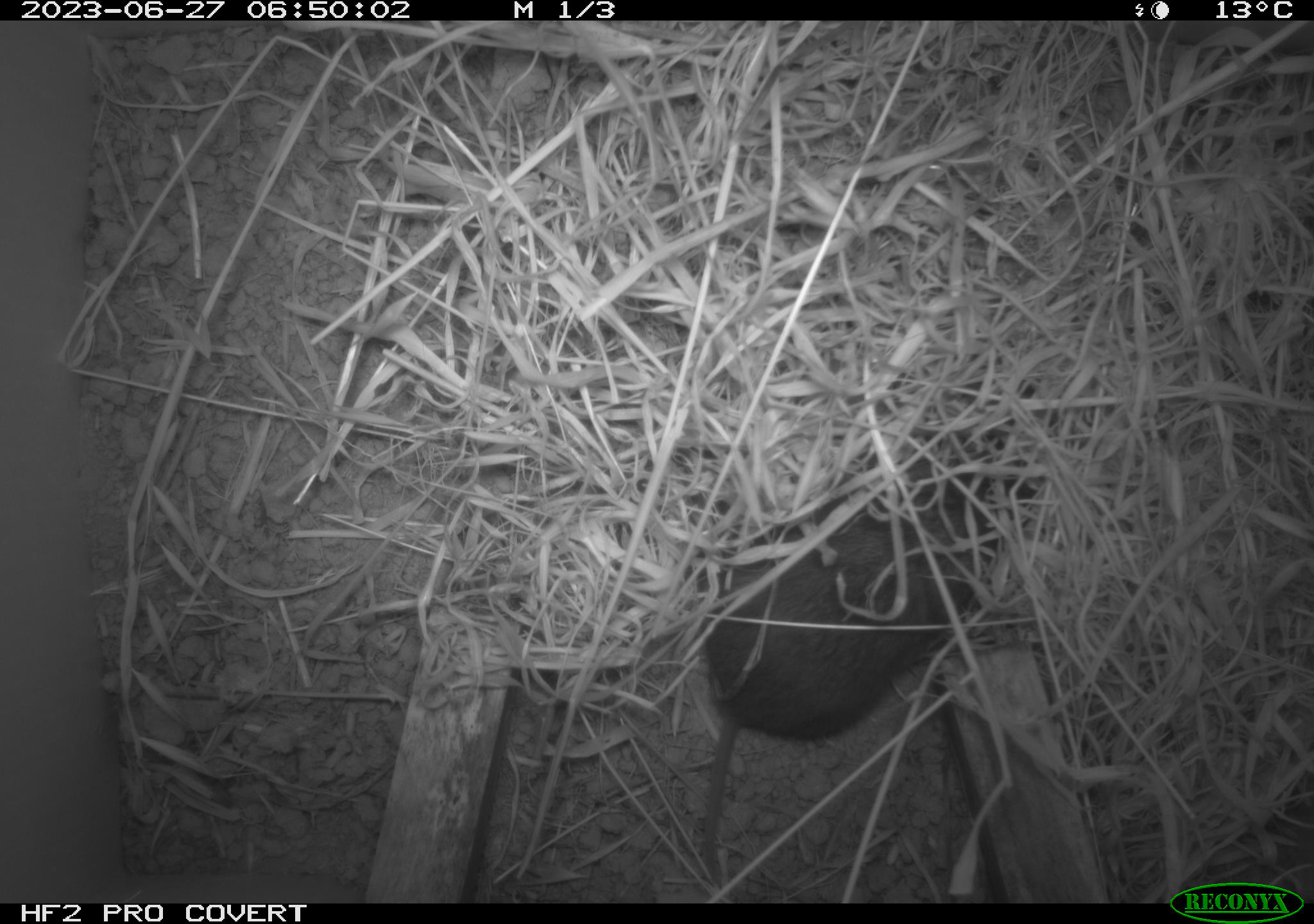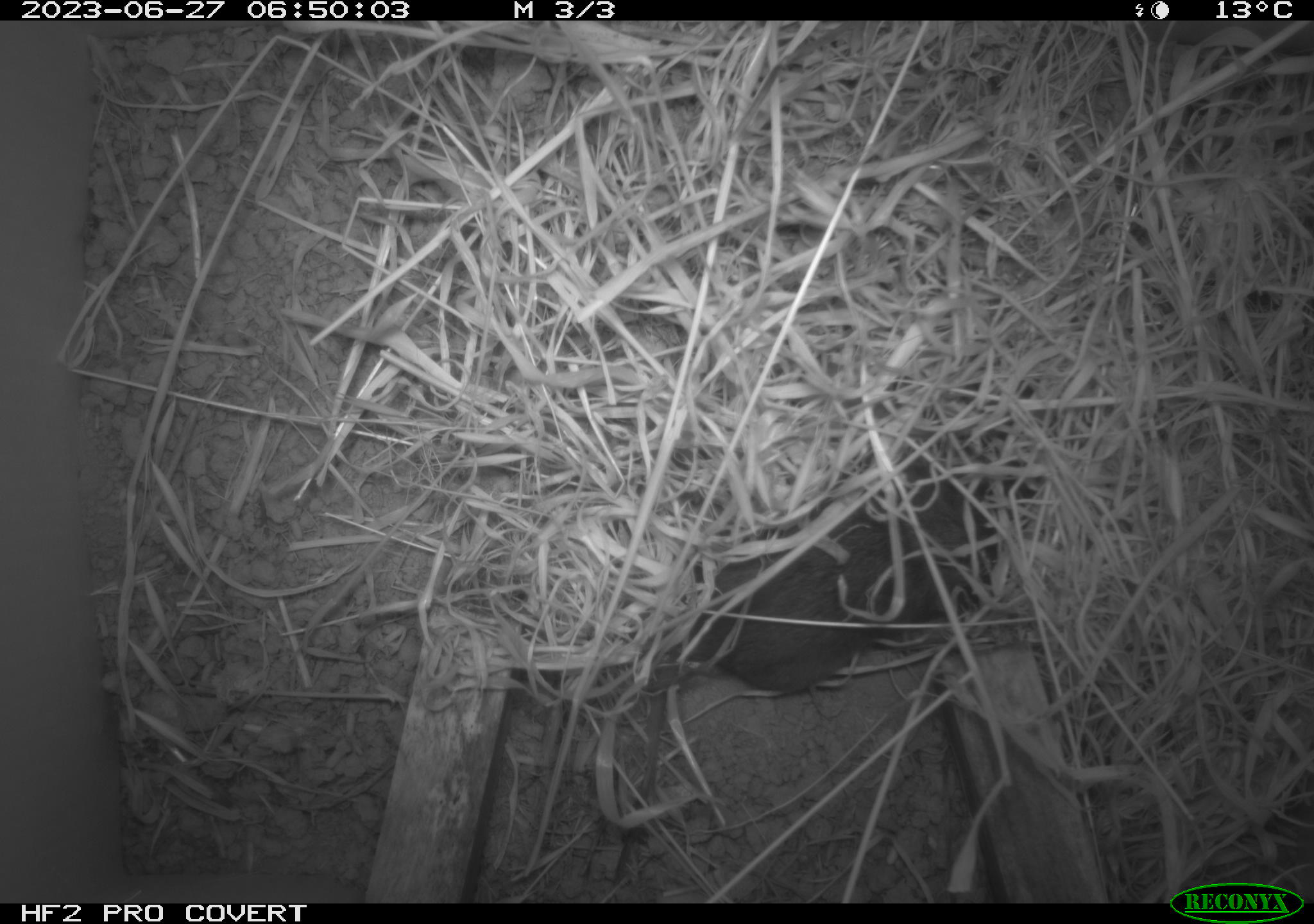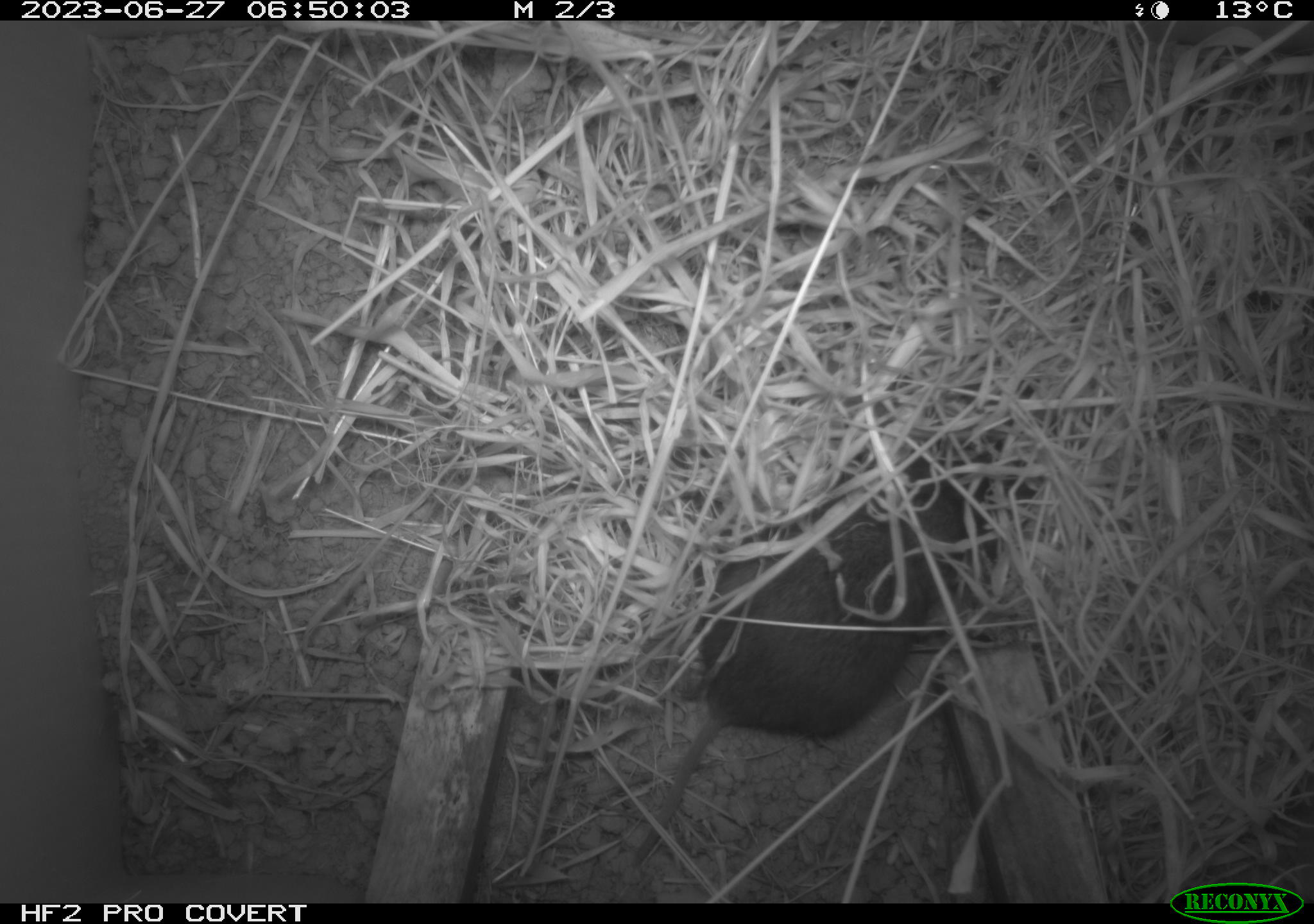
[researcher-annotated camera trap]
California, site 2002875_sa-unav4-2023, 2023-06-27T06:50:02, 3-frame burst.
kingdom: Animalia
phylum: Chordata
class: Mammalia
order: Rodentia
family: Cricetidae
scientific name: Arvicolinae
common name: voles, lemmings, and muskrats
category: arvicolinae subfamily